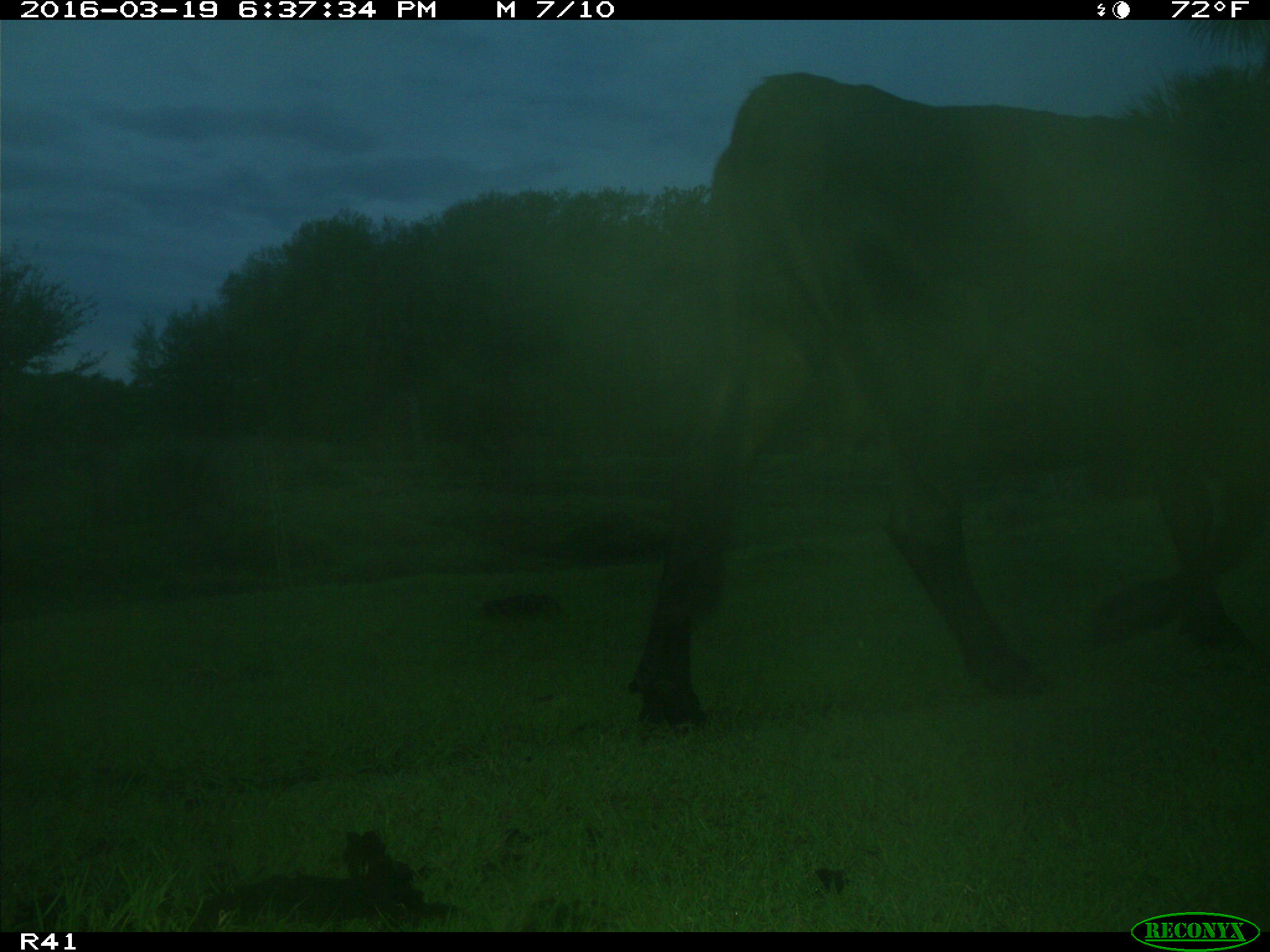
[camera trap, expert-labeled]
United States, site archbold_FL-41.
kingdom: Animalia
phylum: Chordata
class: Mammalia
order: Artiodactyla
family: Bovidae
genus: Bos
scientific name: Bos taurus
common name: domestic cow